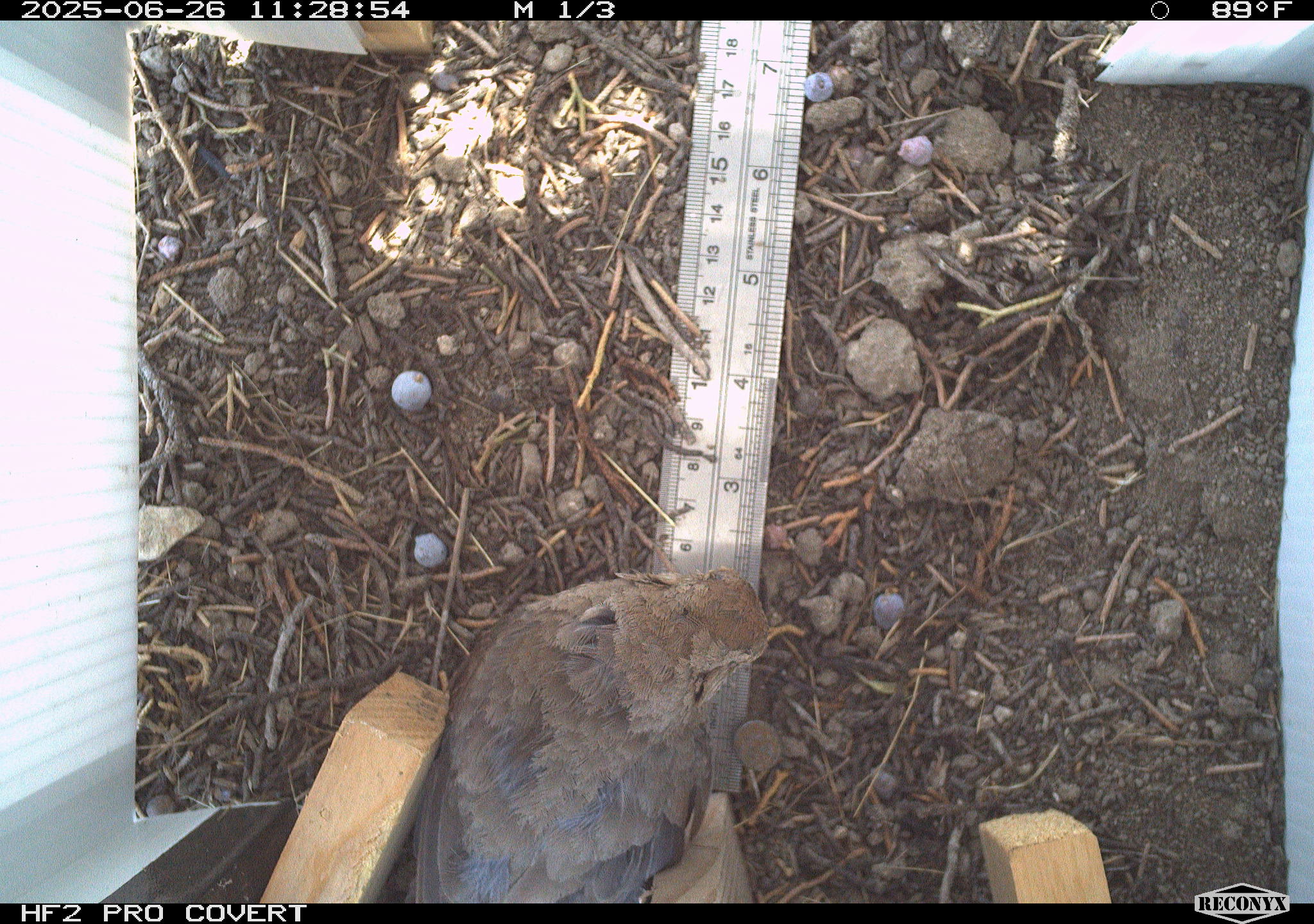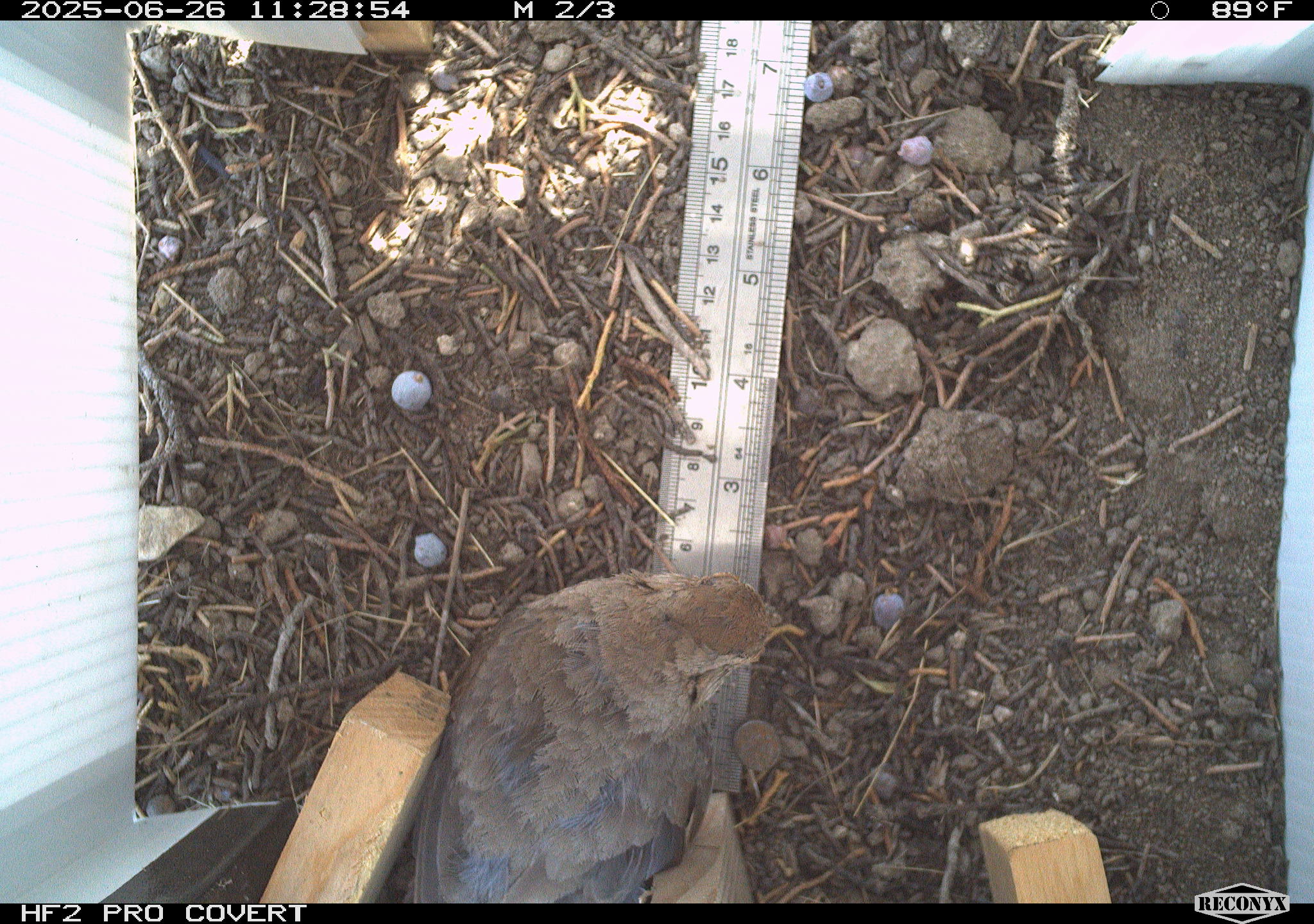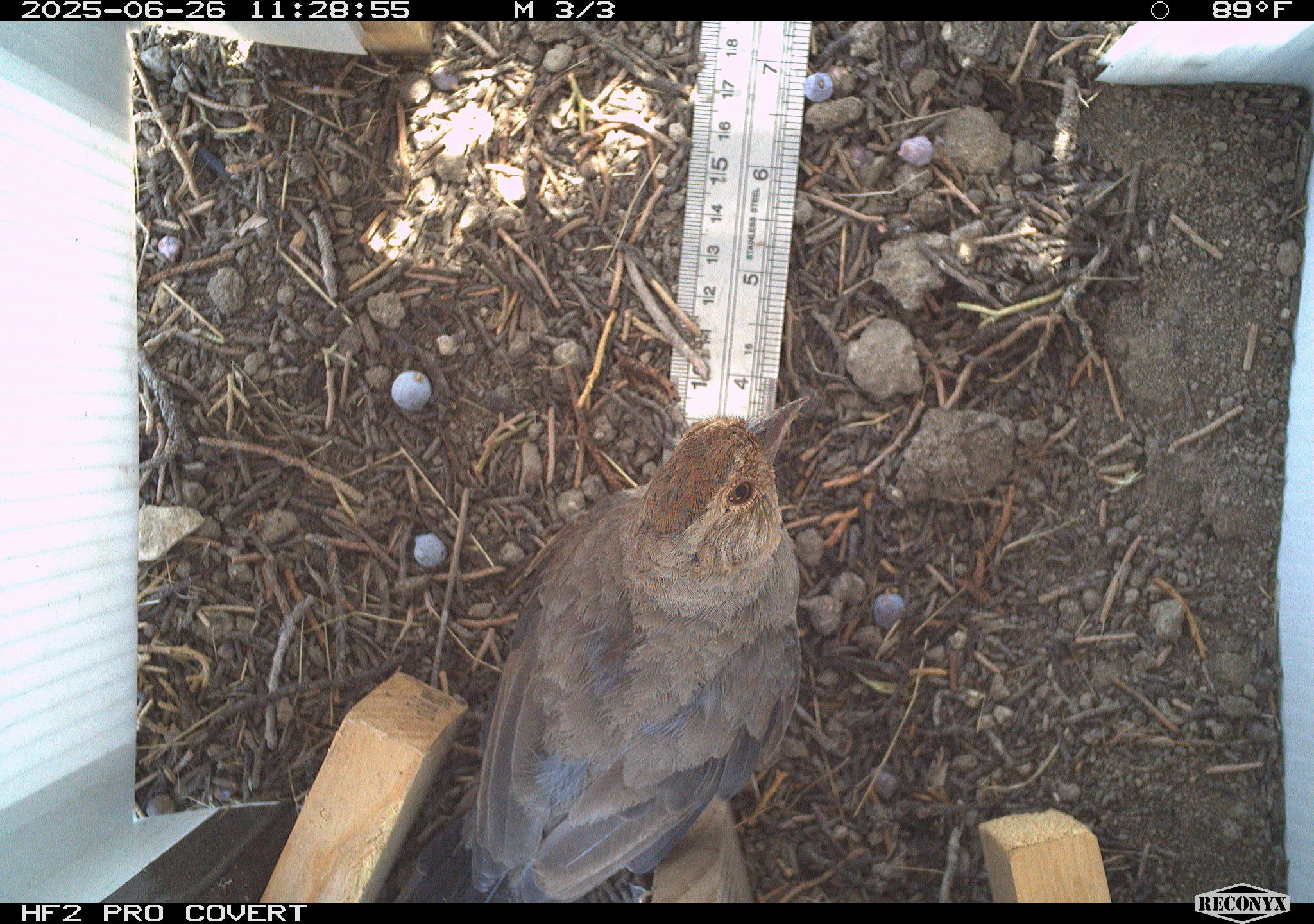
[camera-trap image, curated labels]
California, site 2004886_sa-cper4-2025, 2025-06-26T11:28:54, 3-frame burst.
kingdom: Animalia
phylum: Chordata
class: Aves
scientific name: Aves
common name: bird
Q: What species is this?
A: Bird (Aves).